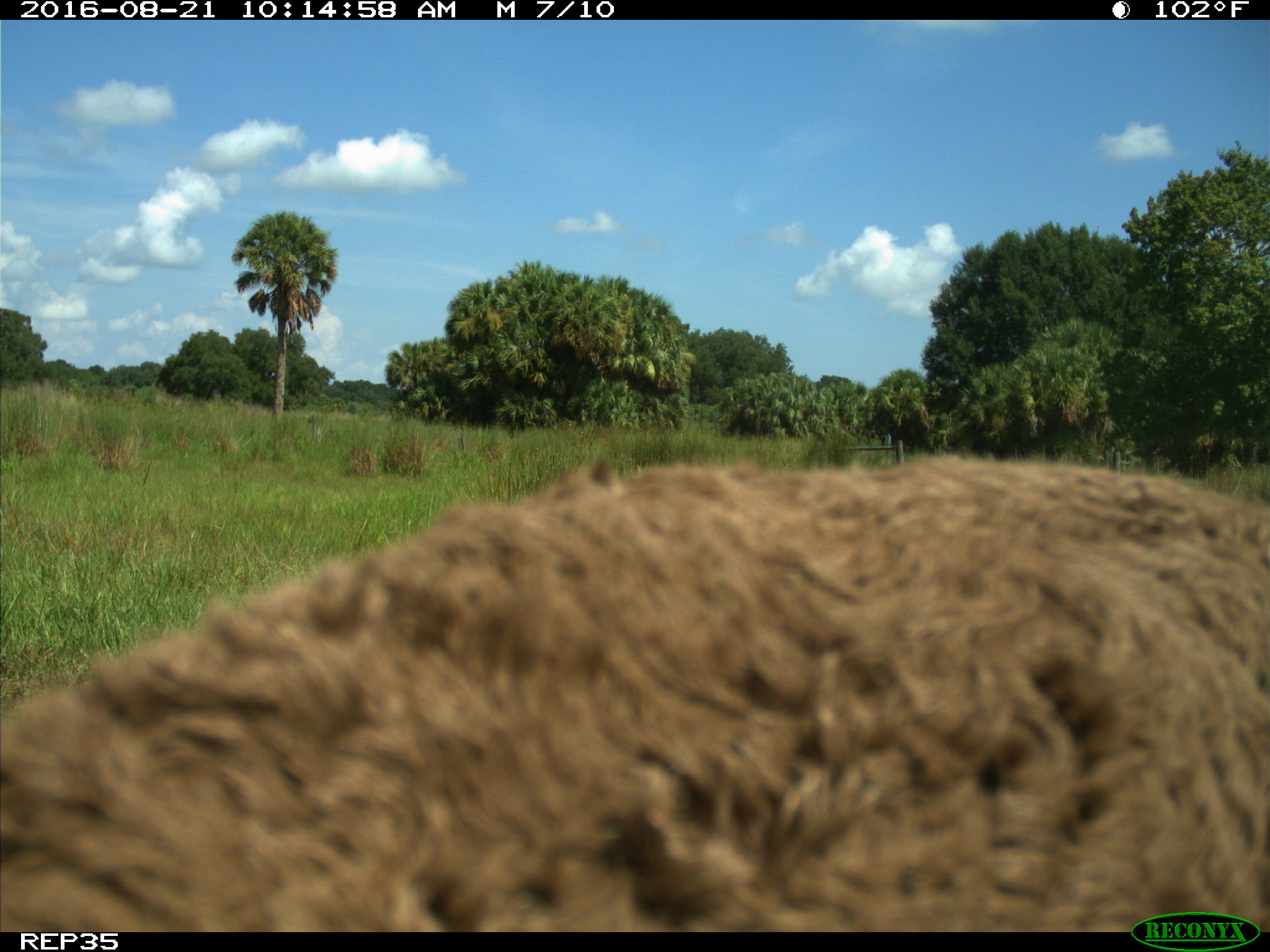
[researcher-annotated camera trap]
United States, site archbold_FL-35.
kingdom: Animalia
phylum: Chordata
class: Mammalia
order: Artiodactyla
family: Bovidae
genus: Bos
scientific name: Bos taurus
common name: domestic cow